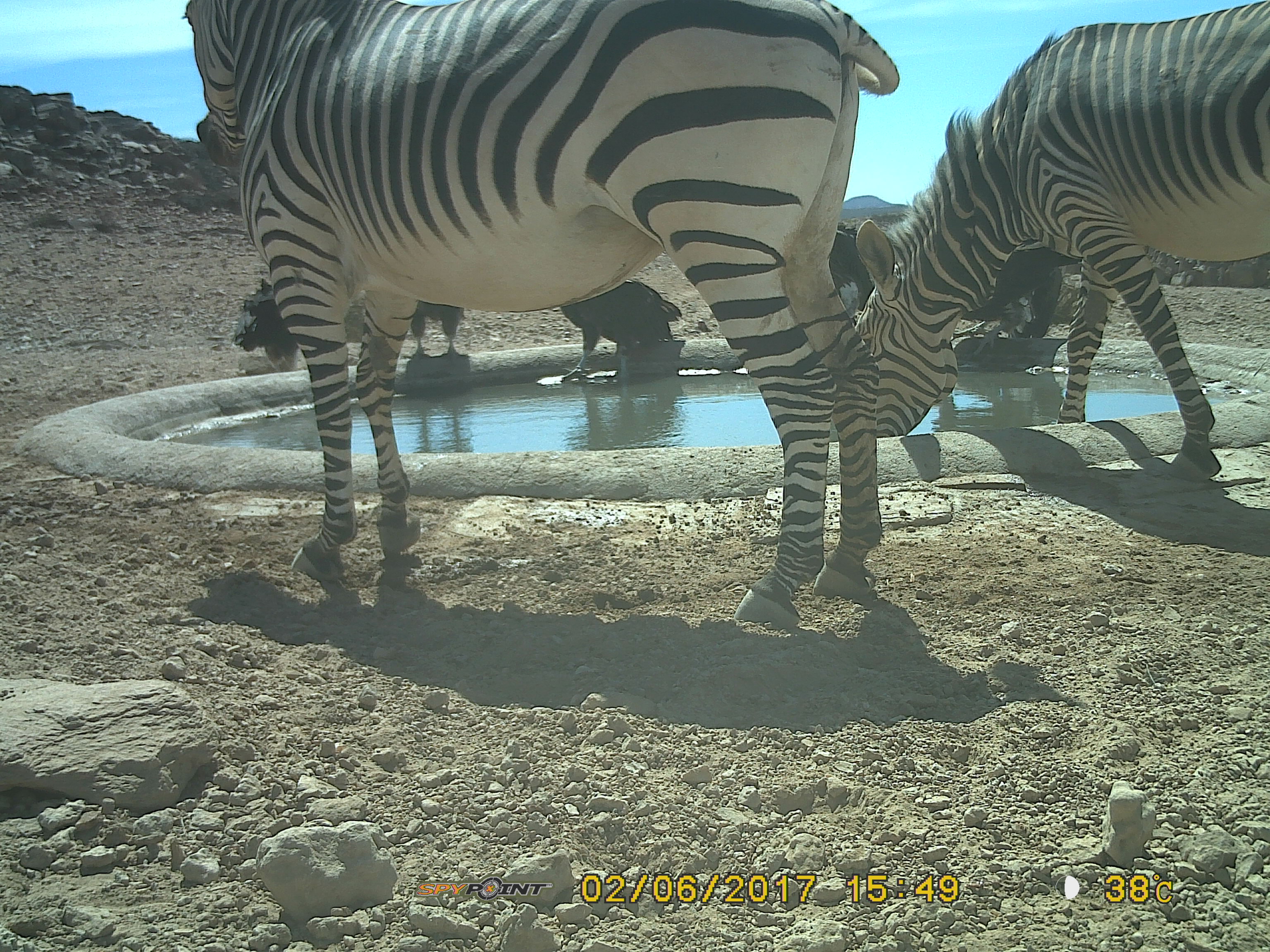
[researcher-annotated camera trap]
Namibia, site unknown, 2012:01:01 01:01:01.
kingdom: Animalia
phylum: Chordata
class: Mammalia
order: Perissodactyla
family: Equidae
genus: Equus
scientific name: Equus zebra hartmannae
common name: hartmann's mountain zebra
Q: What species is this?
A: Equus zebra hartmannae (hartmann's mountain zebra).